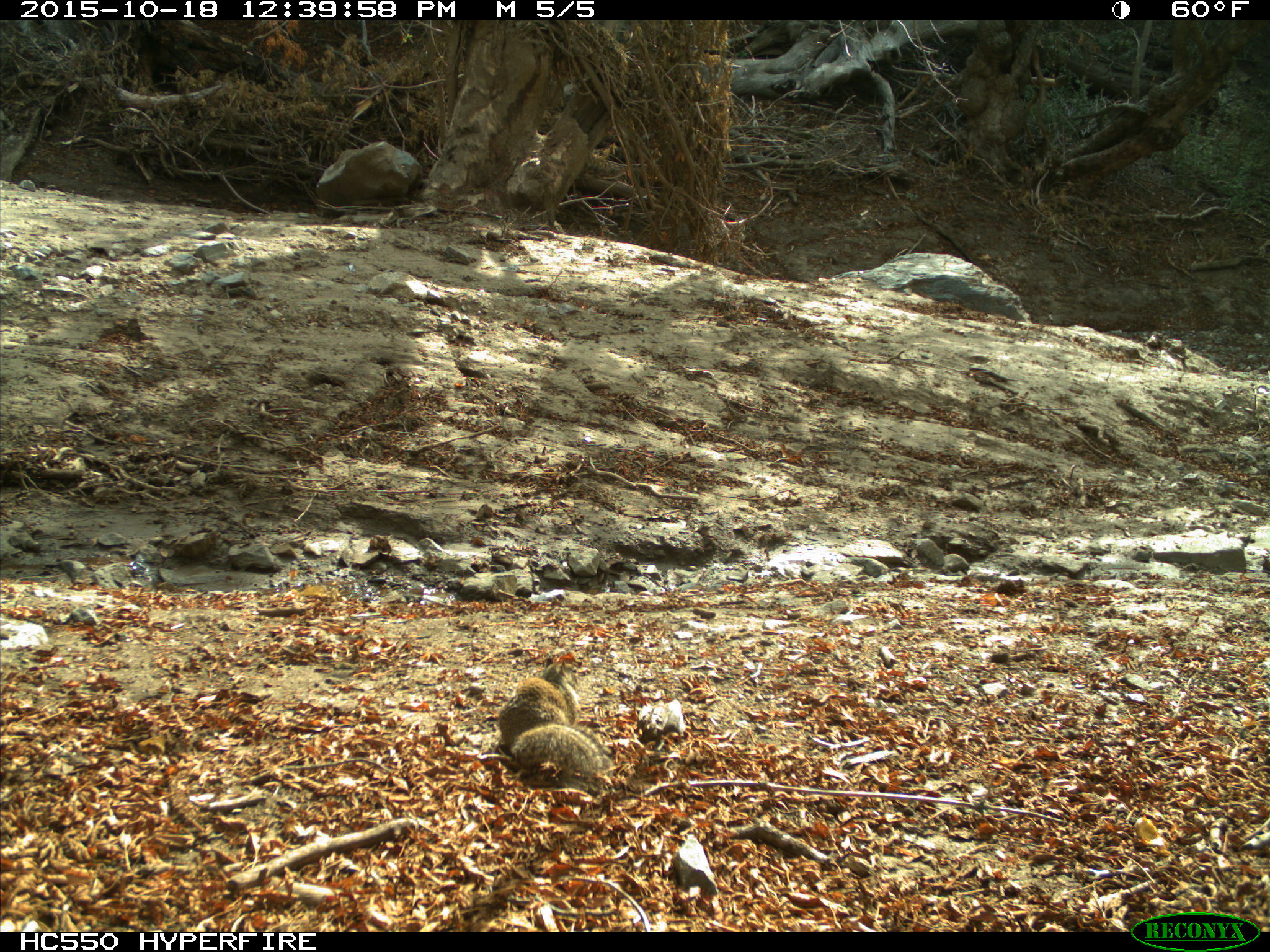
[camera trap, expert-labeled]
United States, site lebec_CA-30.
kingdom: Animalia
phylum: Chordata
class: Mammalia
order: Rodentia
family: Sciuridae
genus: Otospermophilus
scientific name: Otospermophilus beecheyi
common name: california ground squirrel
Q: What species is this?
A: Otospermophilus beecheyi (california ground squirrel).